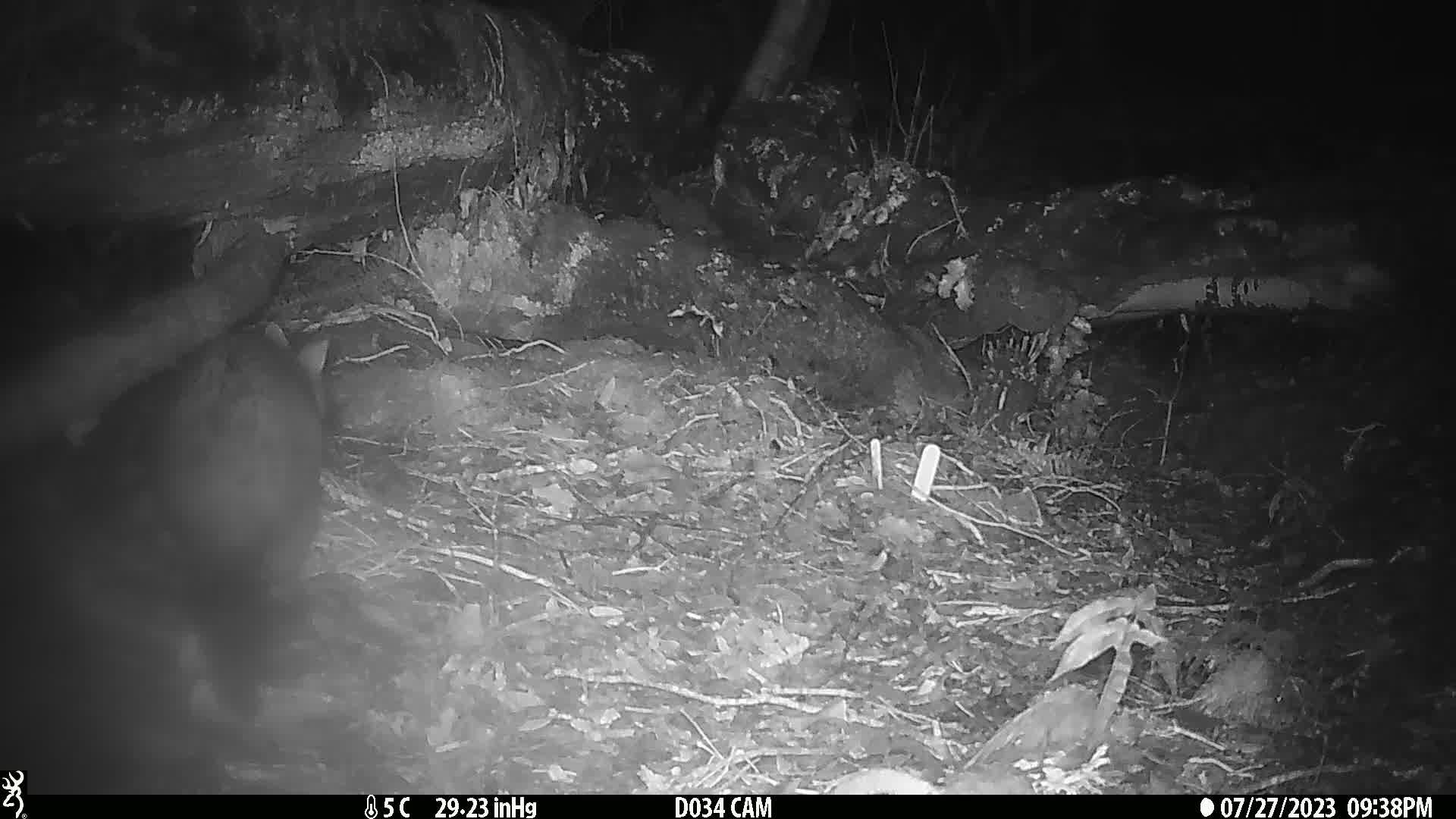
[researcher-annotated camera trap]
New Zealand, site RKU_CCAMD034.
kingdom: Animalia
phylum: Chordata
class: Mammalia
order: Diprotodontia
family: Phalangeridae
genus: Trichosurus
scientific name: Trichosurus vulpecula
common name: common brushtail possum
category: possum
Possum (common brushtail possum) (Trichosurus vulpecula).